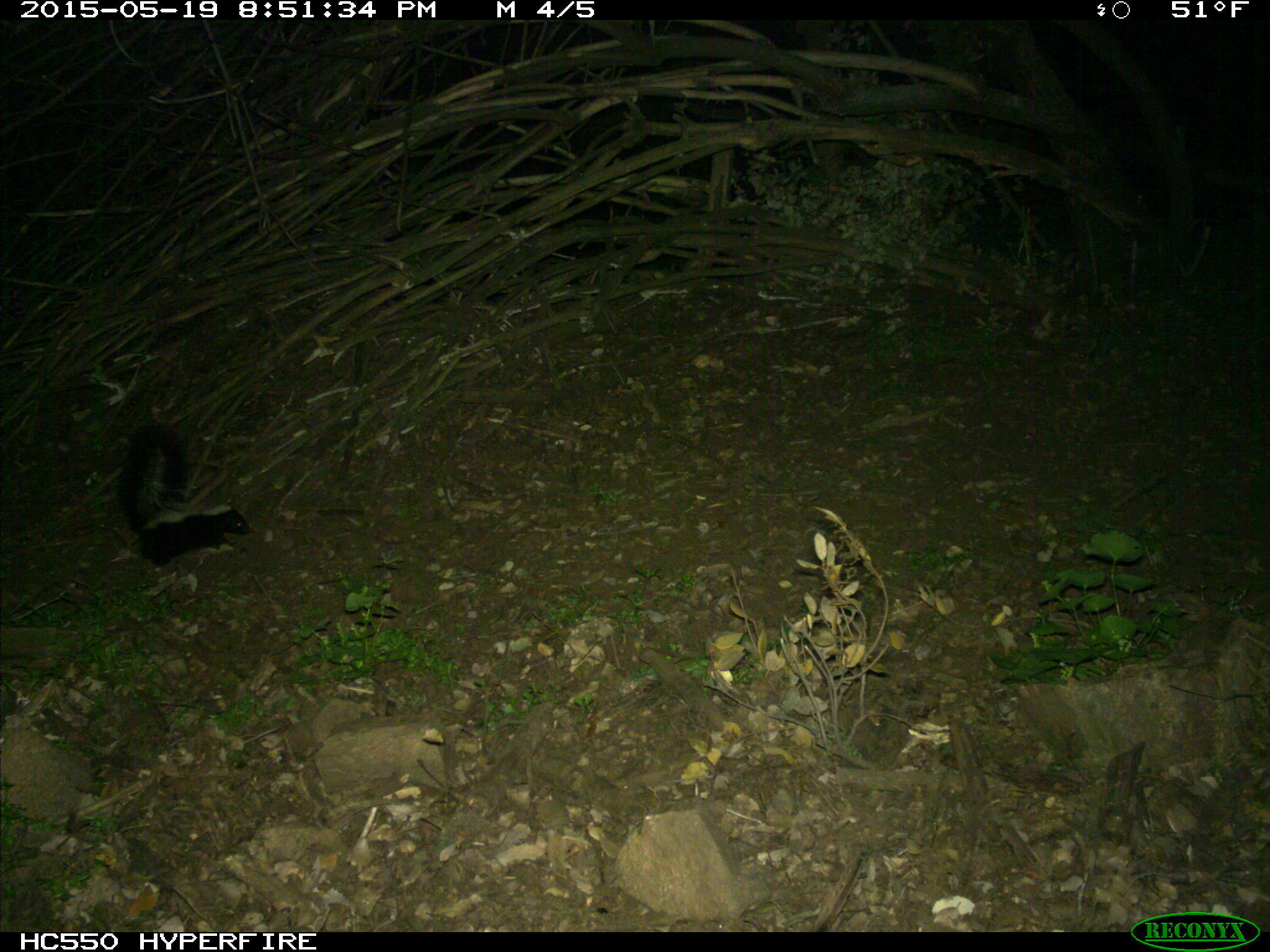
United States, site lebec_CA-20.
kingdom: Animalia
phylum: Chordata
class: Mammalia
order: Carnivora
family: Mephitidae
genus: Mephitis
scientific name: Mephitis mephitis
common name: striped skunk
Mephitis mephitis (striped skunk).